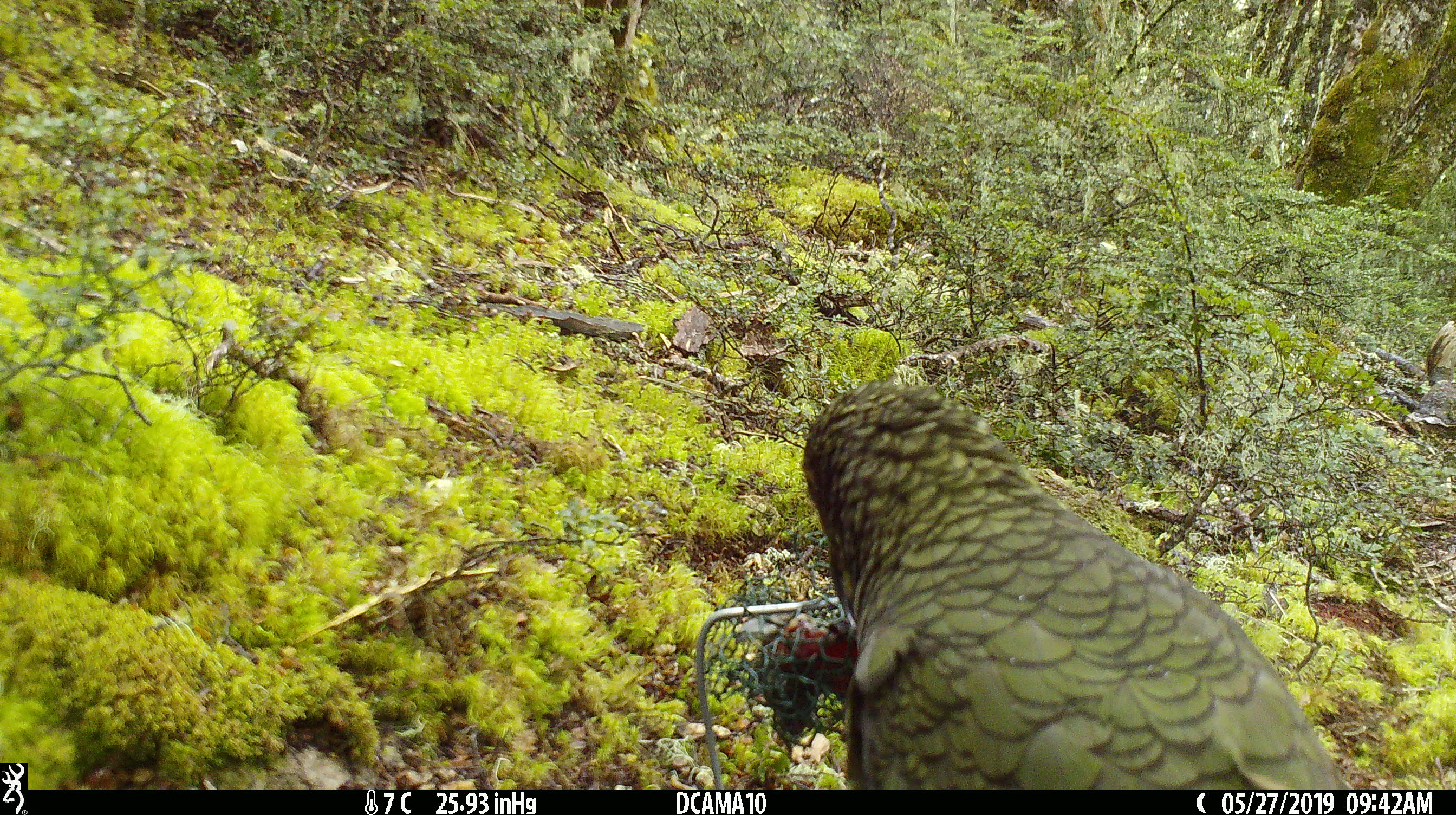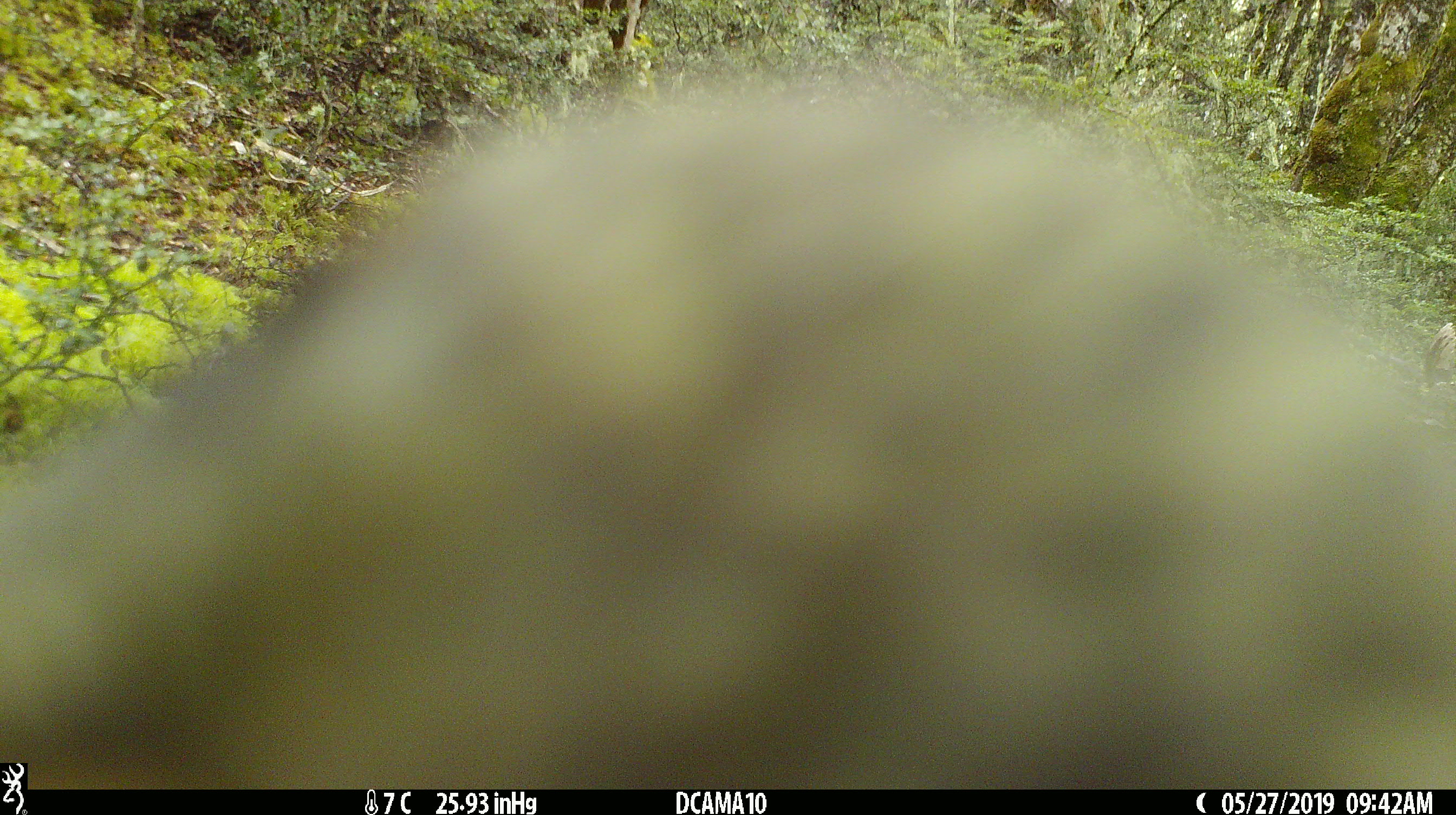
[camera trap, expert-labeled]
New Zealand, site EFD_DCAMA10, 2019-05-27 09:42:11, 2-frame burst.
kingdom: Animalia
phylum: Chordata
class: Aves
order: Psittaciformes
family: Strigopidae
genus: Nestor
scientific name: Nestor notabilis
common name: kea